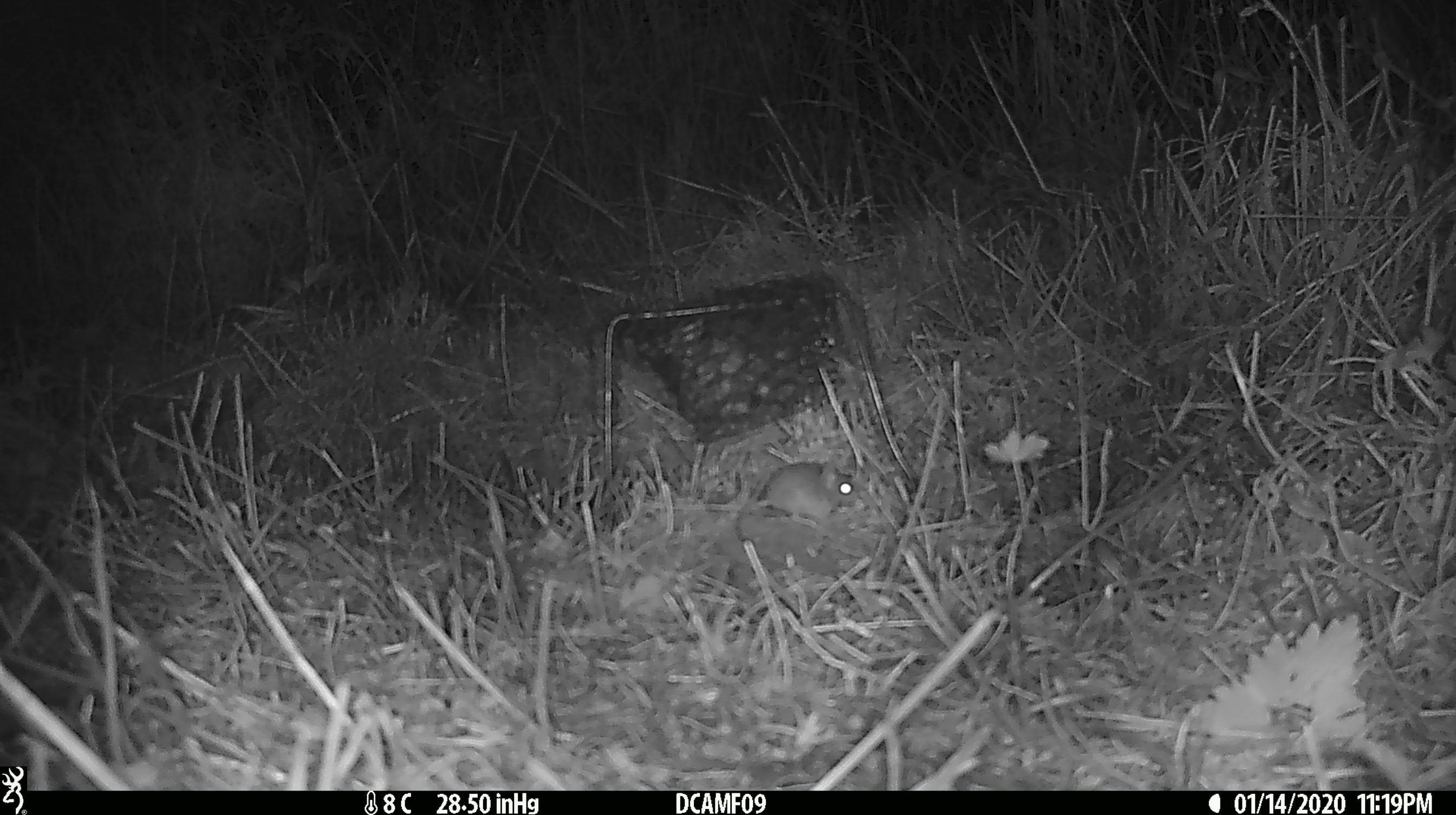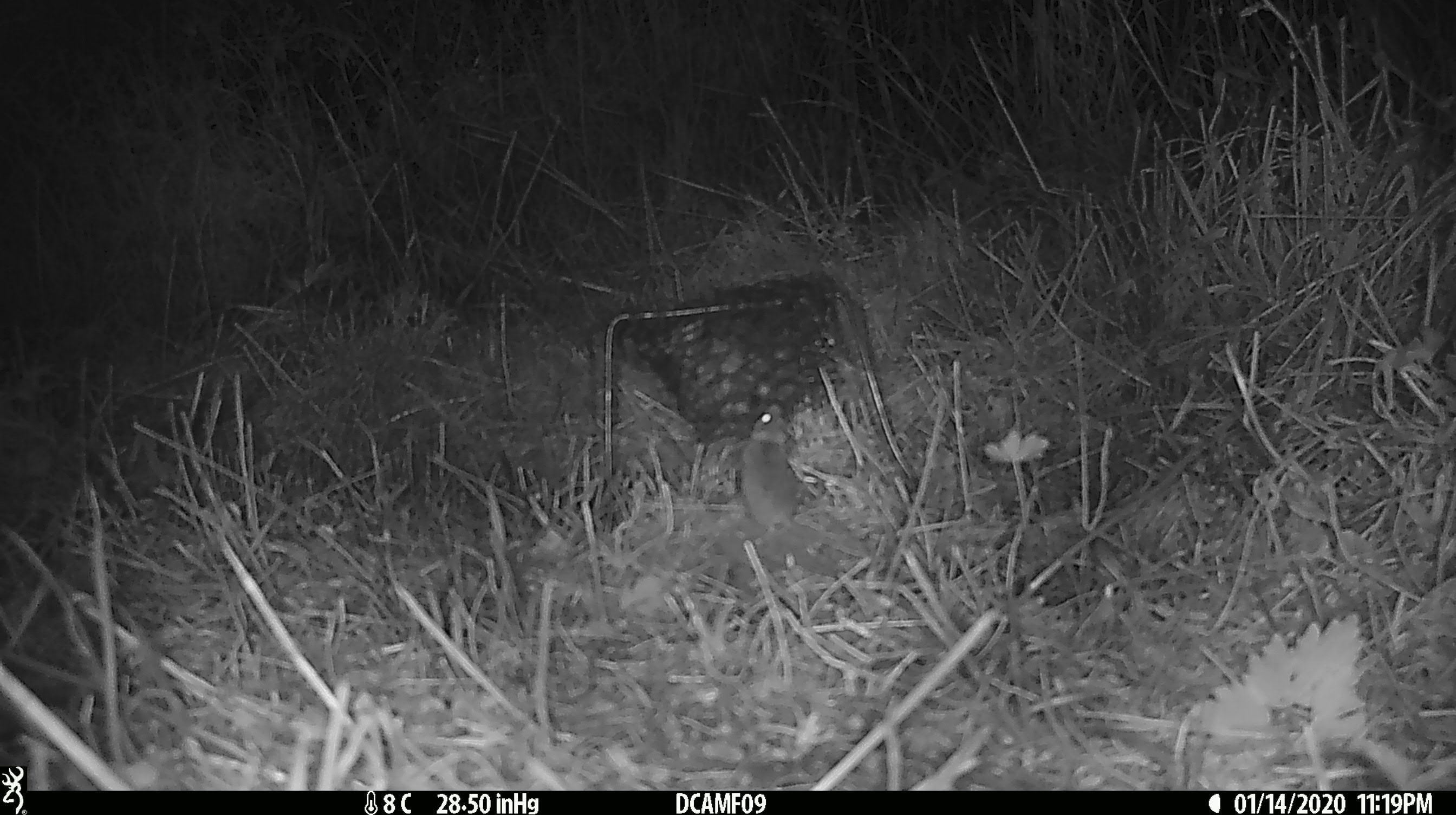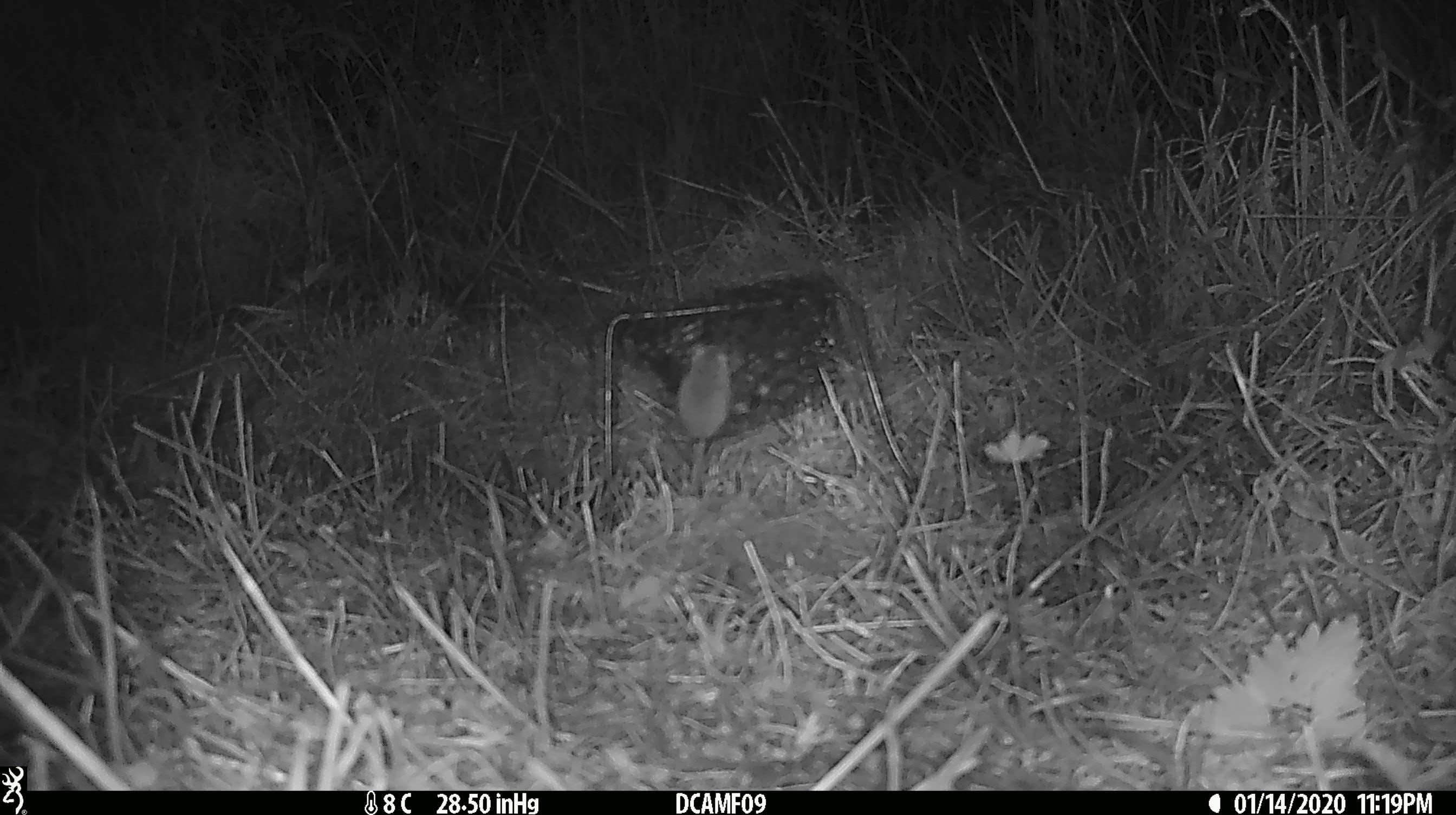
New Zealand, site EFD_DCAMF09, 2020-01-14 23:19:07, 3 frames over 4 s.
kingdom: Animalia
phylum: Chordata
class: Mammalia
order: Rodentia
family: Muridae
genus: Mus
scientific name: Mus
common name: mouse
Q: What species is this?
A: Mouse (Mus).